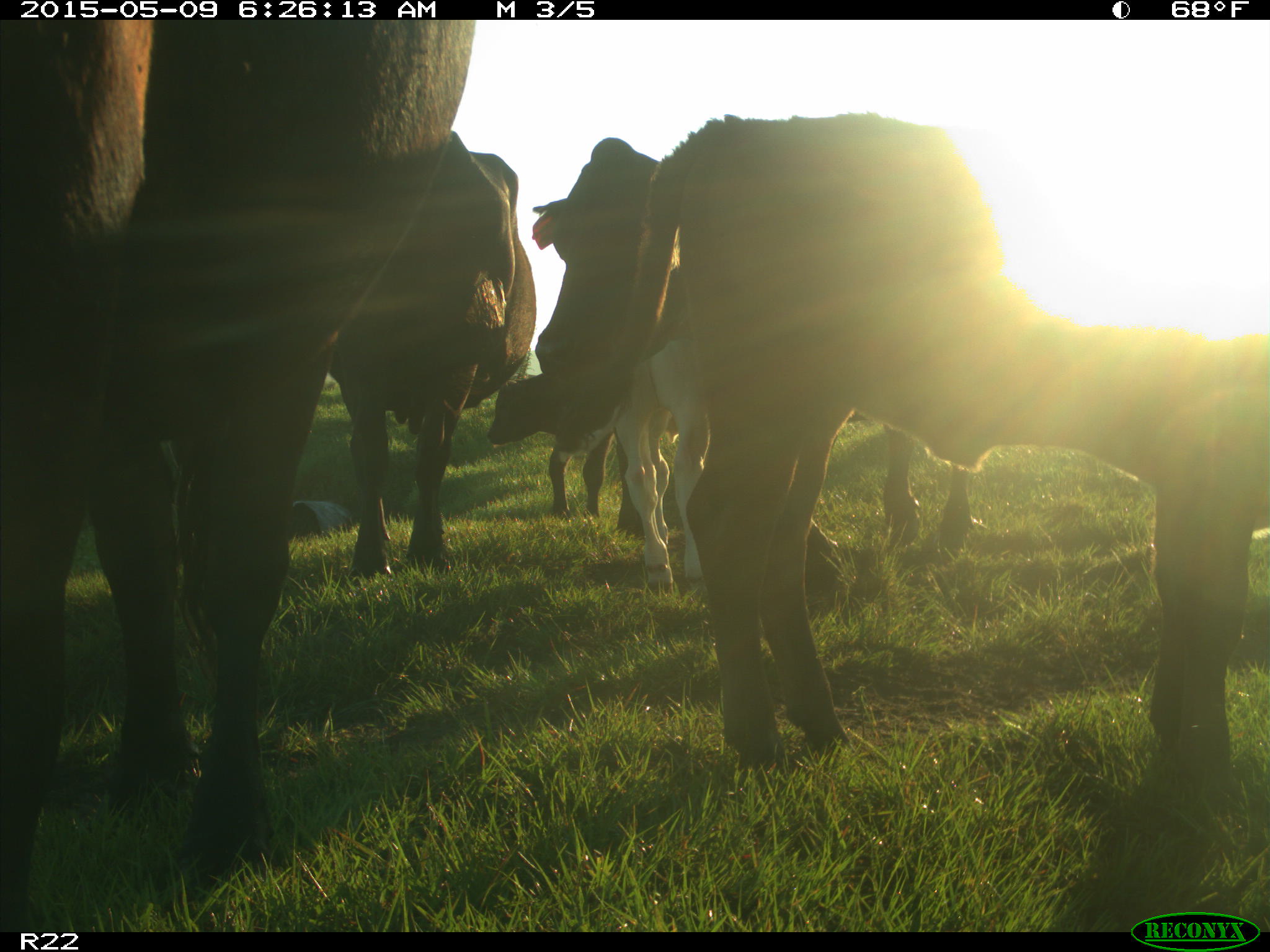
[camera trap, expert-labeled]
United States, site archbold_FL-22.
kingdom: Animalia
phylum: Chordata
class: Mammalia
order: Artiodactyla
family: Bovidae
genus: Bos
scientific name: Bos taurus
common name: domestic cow